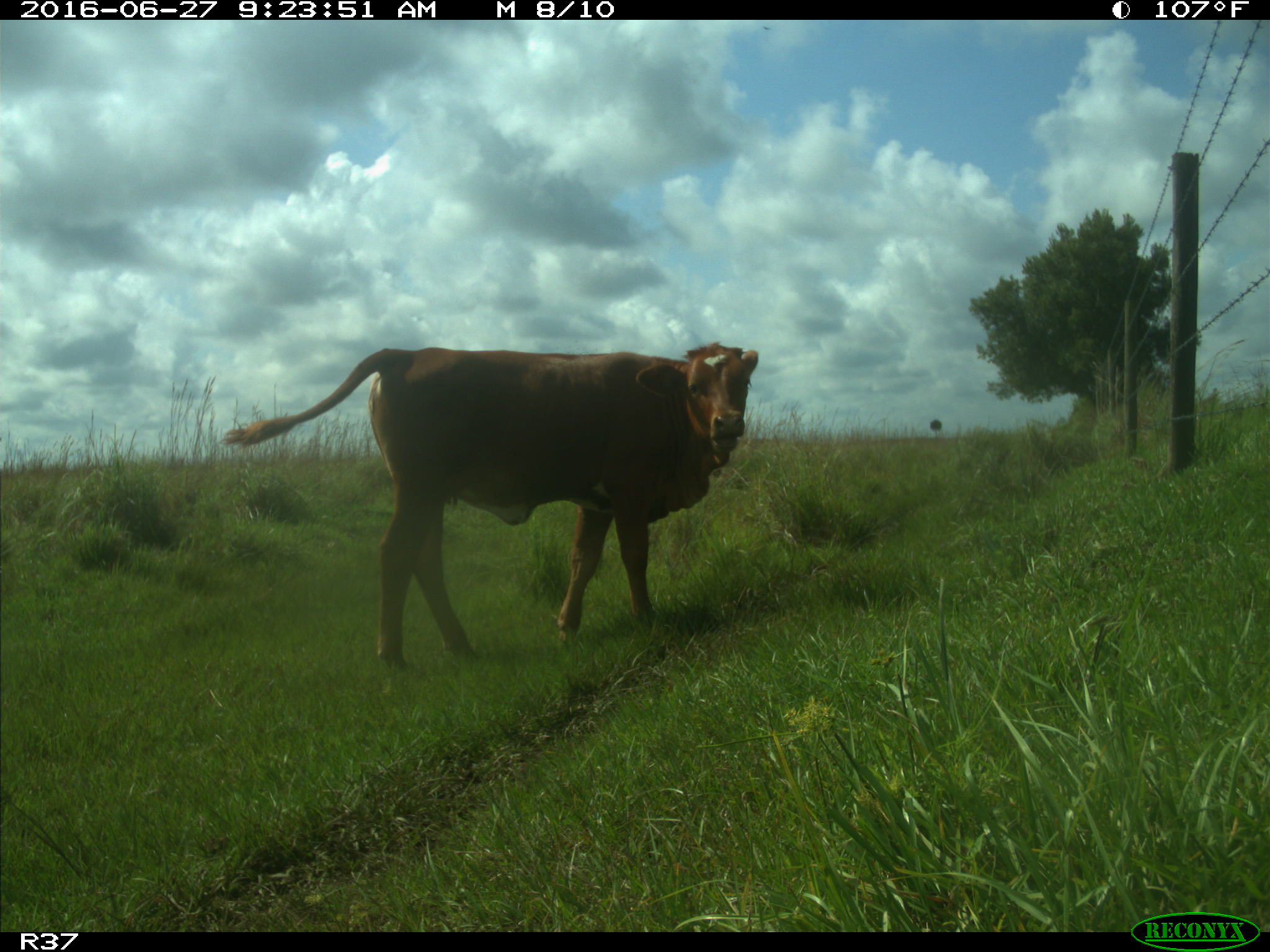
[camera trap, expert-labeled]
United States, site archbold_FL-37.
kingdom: Animalia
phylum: Chordata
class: Mammalia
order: Artiodactyla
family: Bovidae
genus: Bos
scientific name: Bos taurus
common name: domestic cow